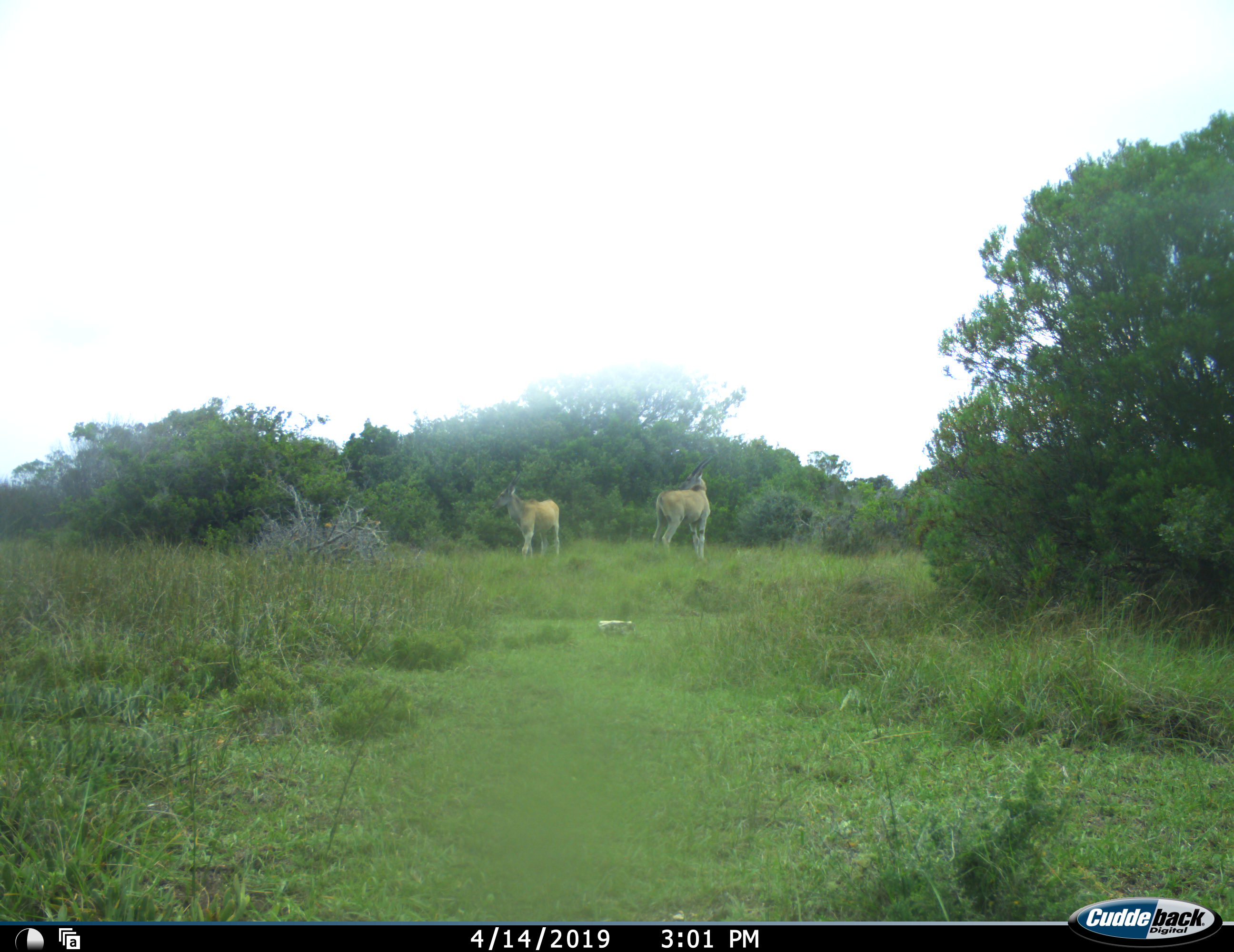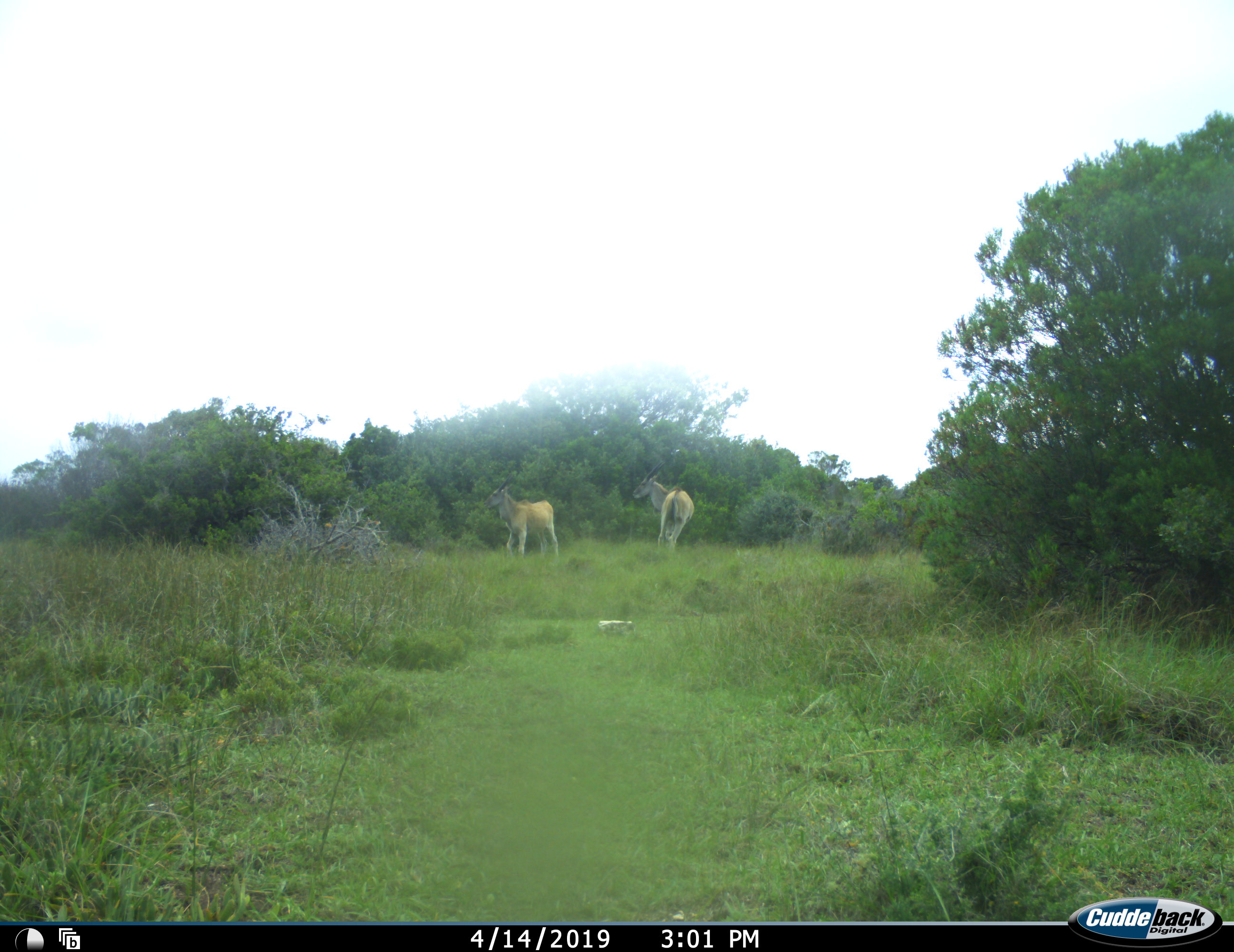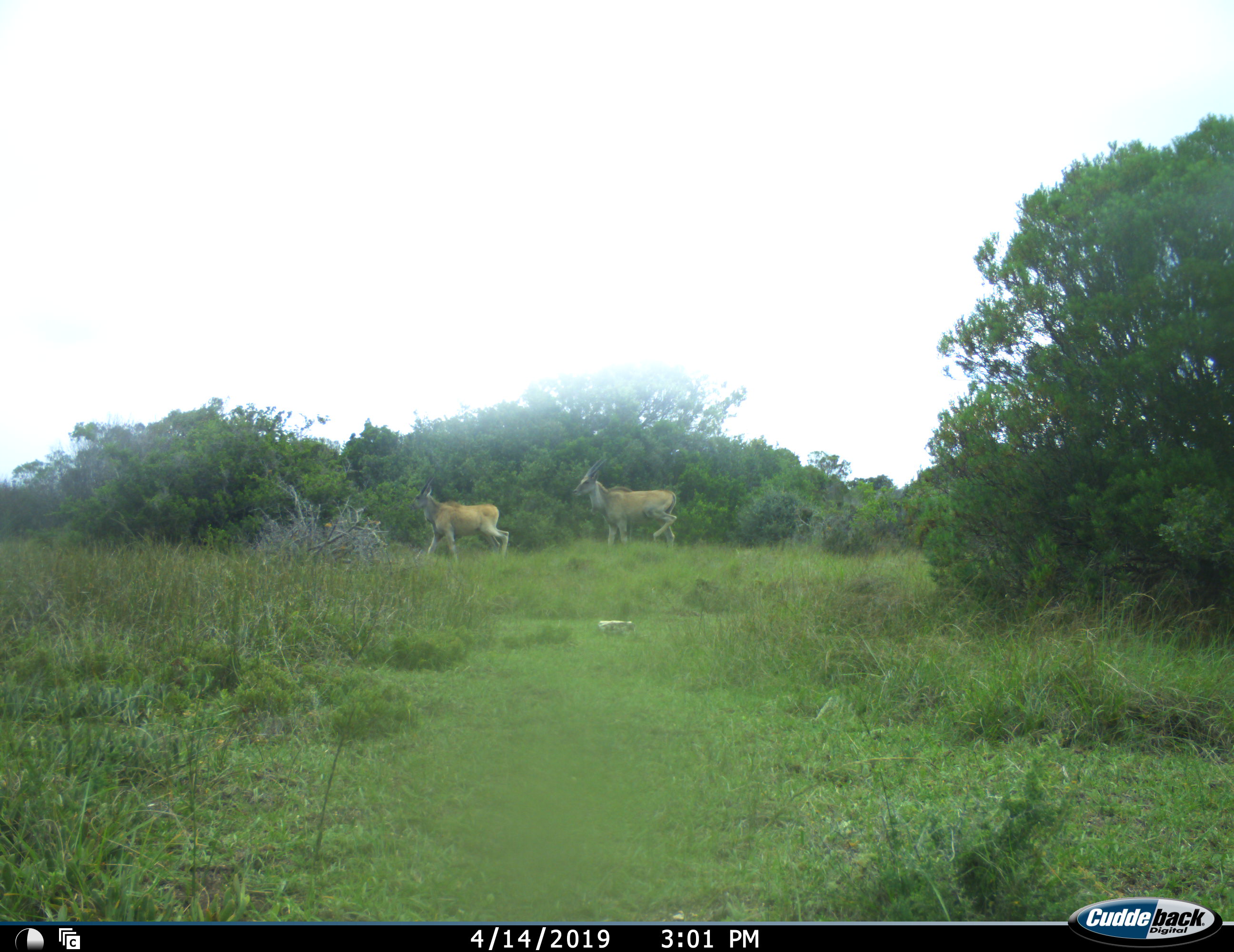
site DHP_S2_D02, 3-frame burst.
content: unidentified animal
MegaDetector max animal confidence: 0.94